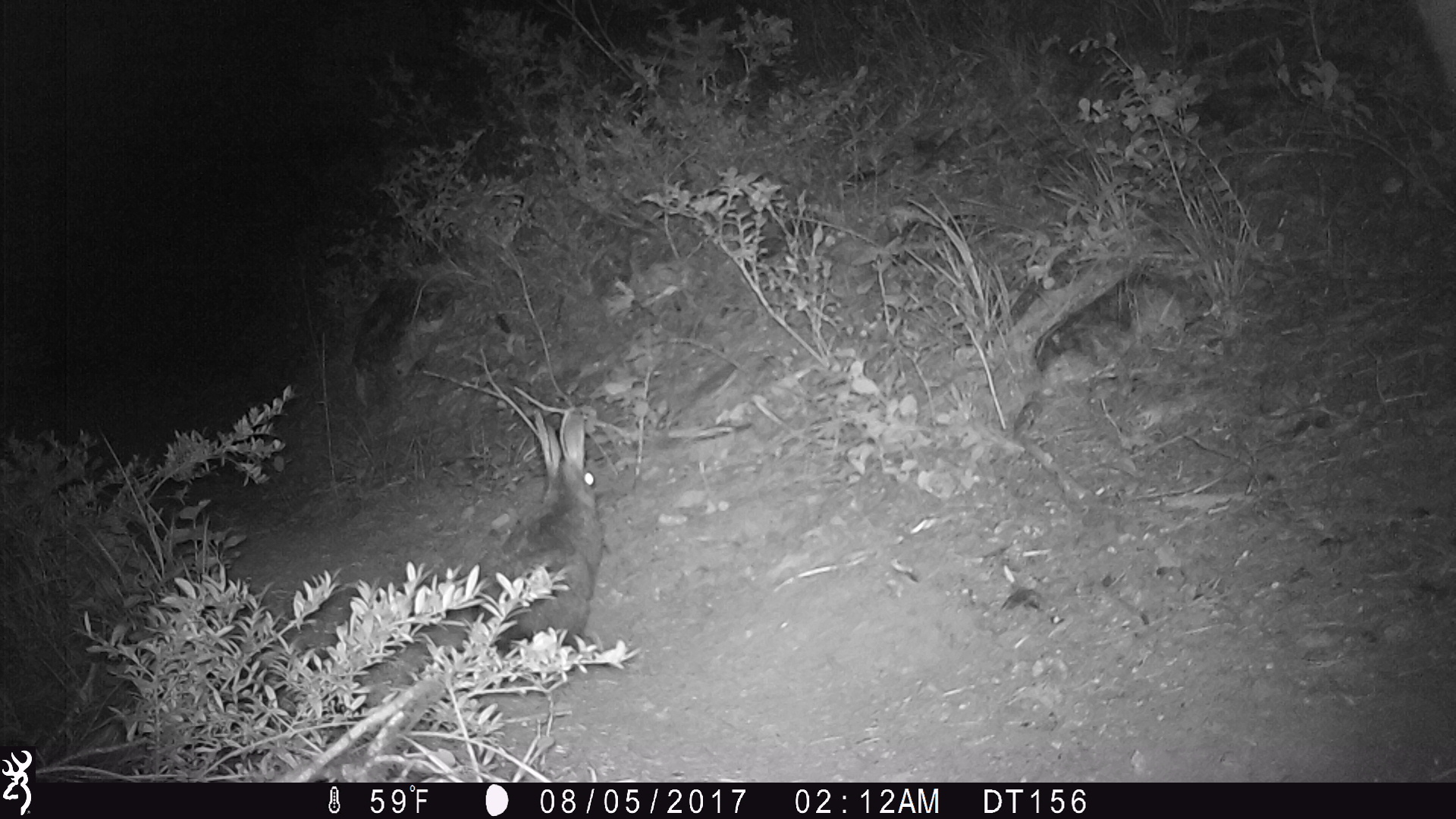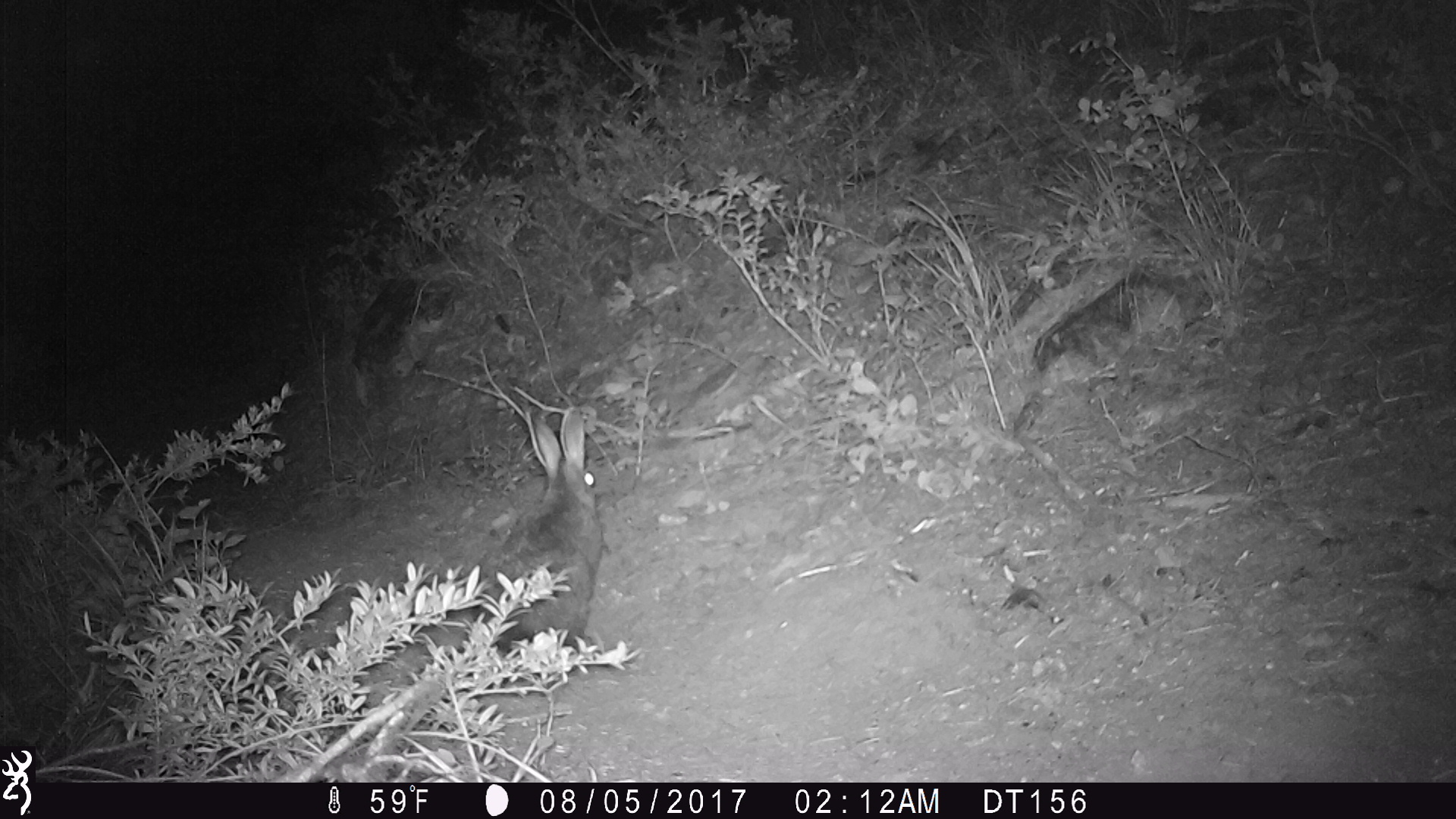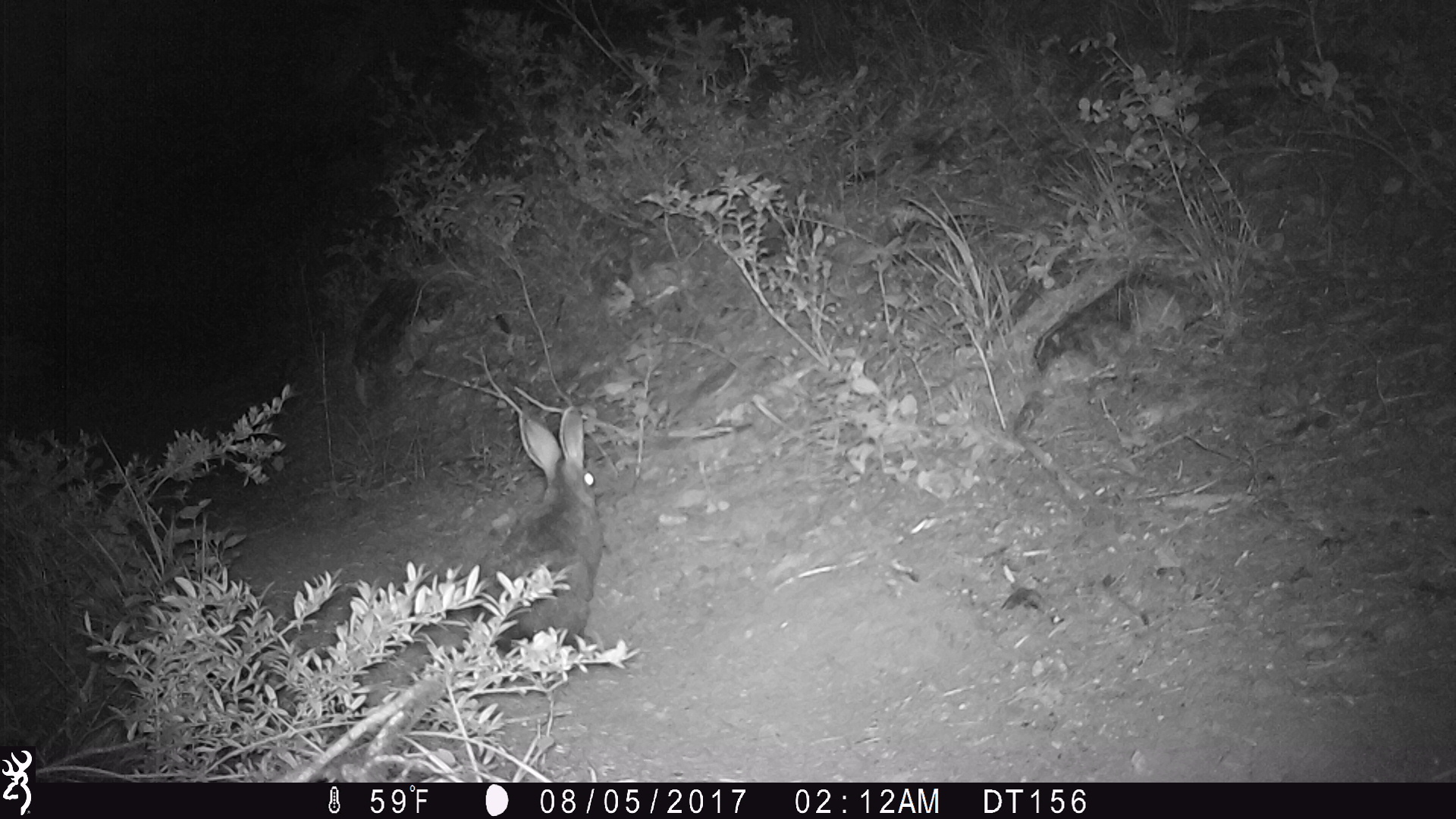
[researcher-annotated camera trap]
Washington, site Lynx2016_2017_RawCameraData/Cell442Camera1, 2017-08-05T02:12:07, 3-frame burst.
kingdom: Animalia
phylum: Chordata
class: Mammalia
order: Lagomorpha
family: Leporidae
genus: Lepus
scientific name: Lepus americanus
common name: snowshoe hare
Lepus americanus (snowshoe hare). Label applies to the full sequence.